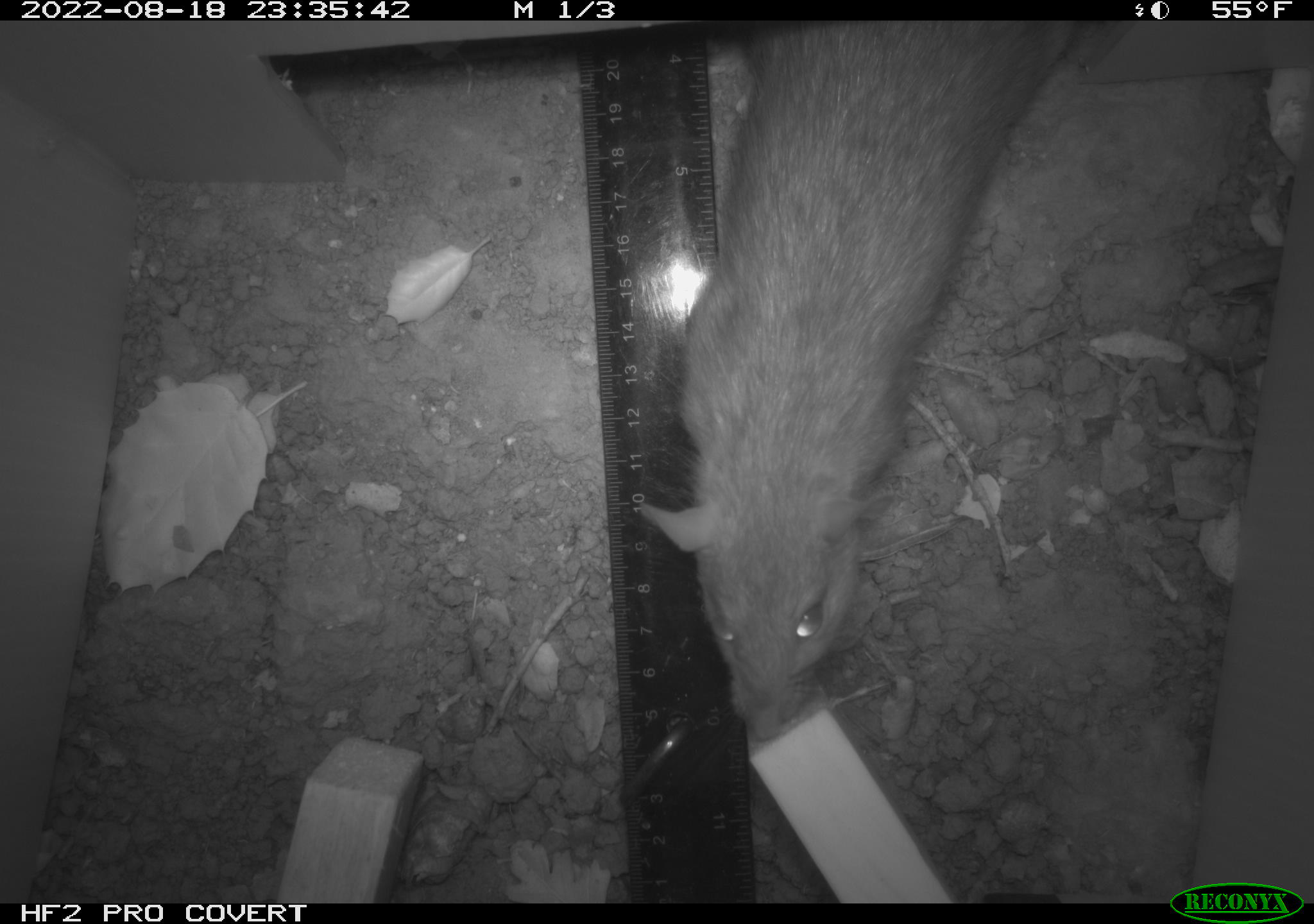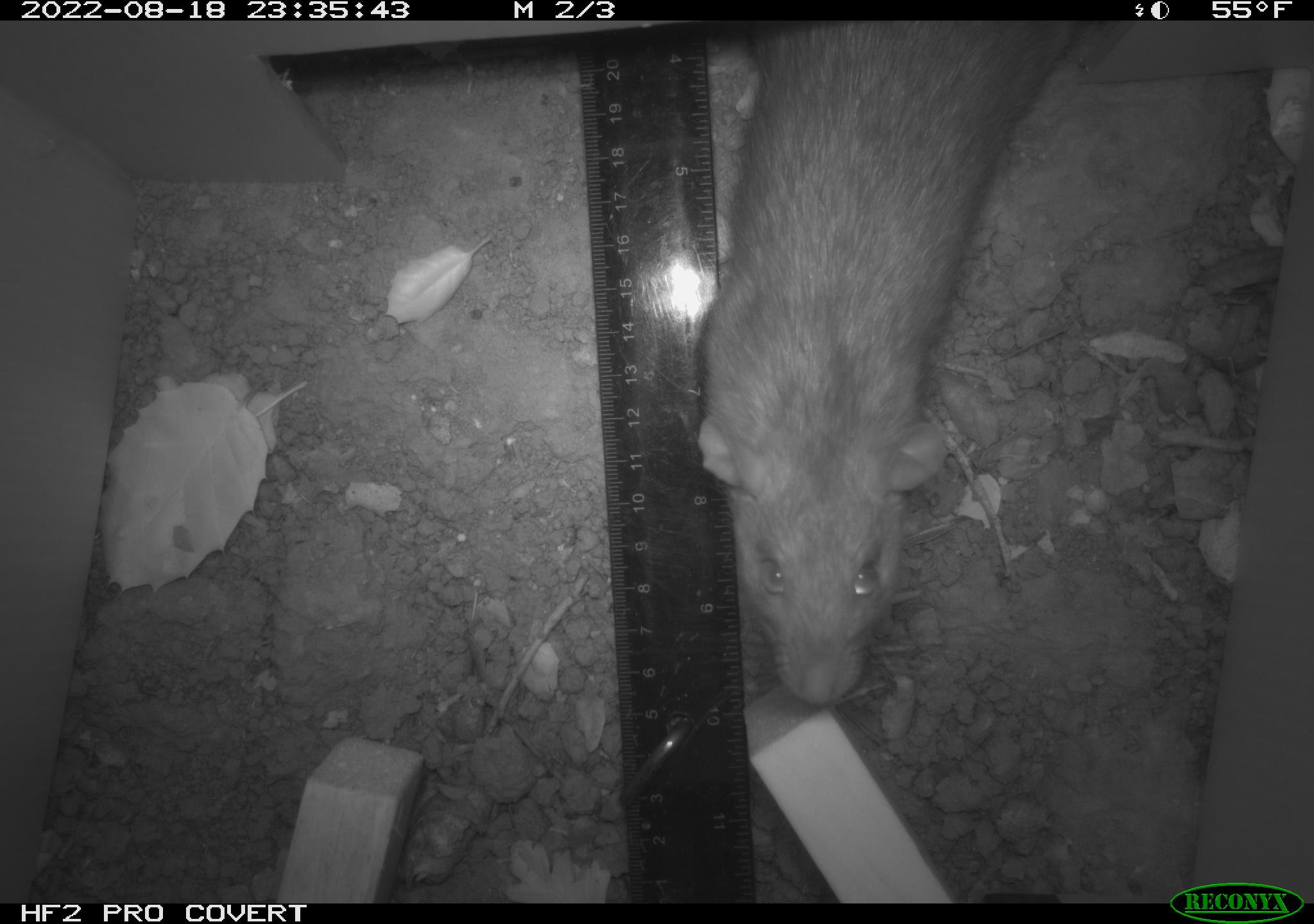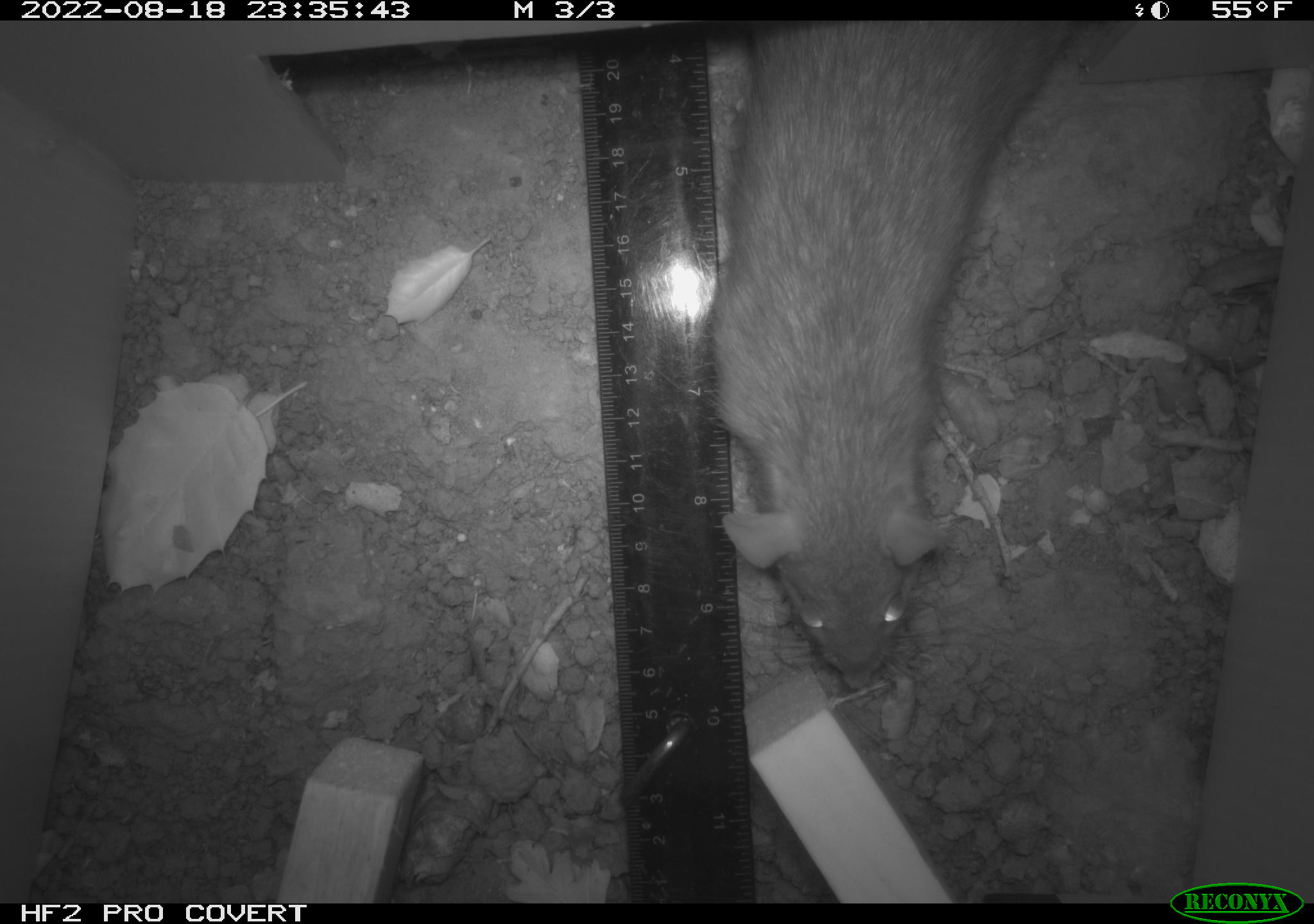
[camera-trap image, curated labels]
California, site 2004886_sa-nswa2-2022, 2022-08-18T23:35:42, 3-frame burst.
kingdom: Animalia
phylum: Chordata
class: Mammalia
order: Rodentia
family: Muridae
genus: Rattus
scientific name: Rattus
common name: rat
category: rattus species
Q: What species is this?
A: Rattus species (rat) (Rattus).